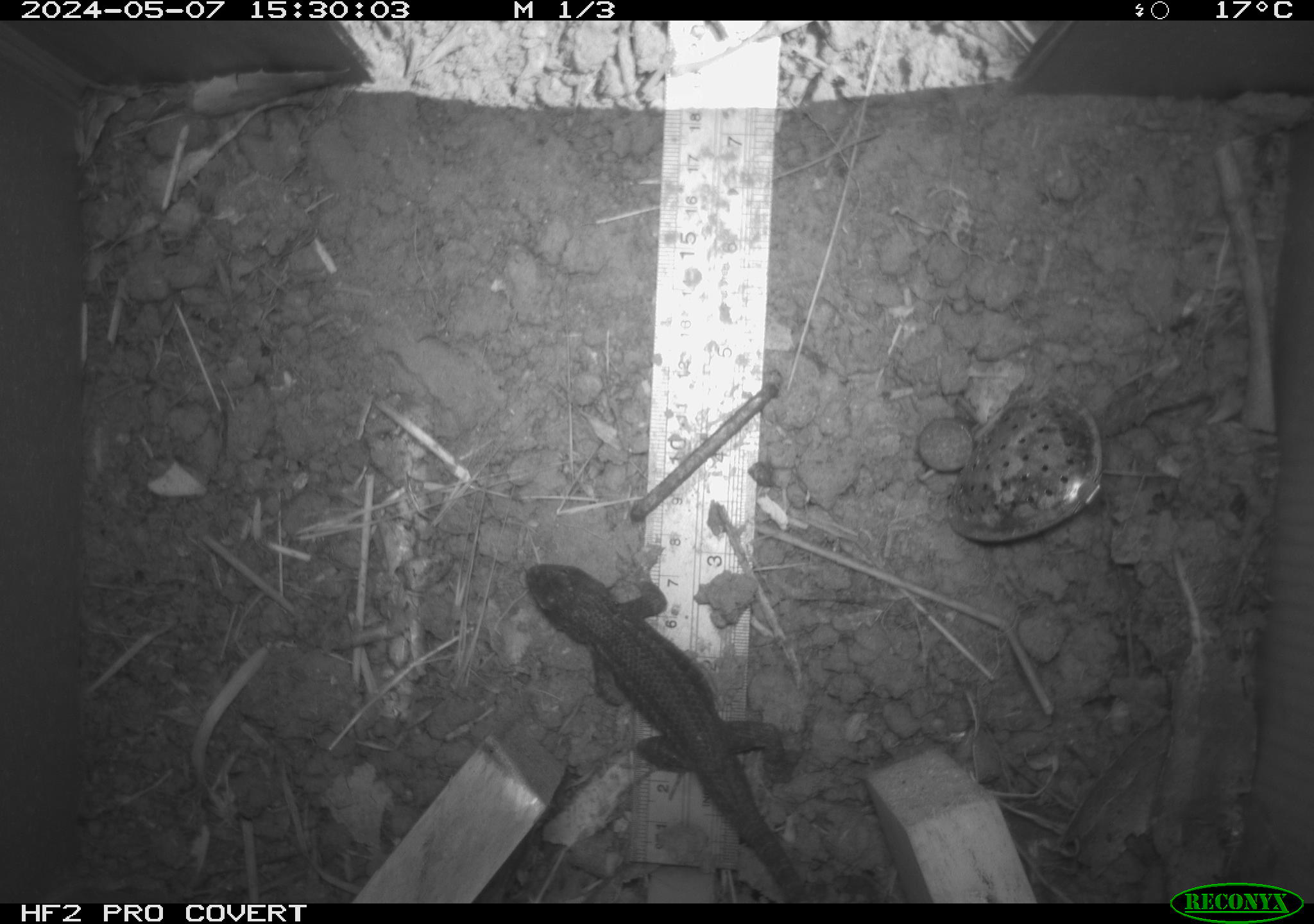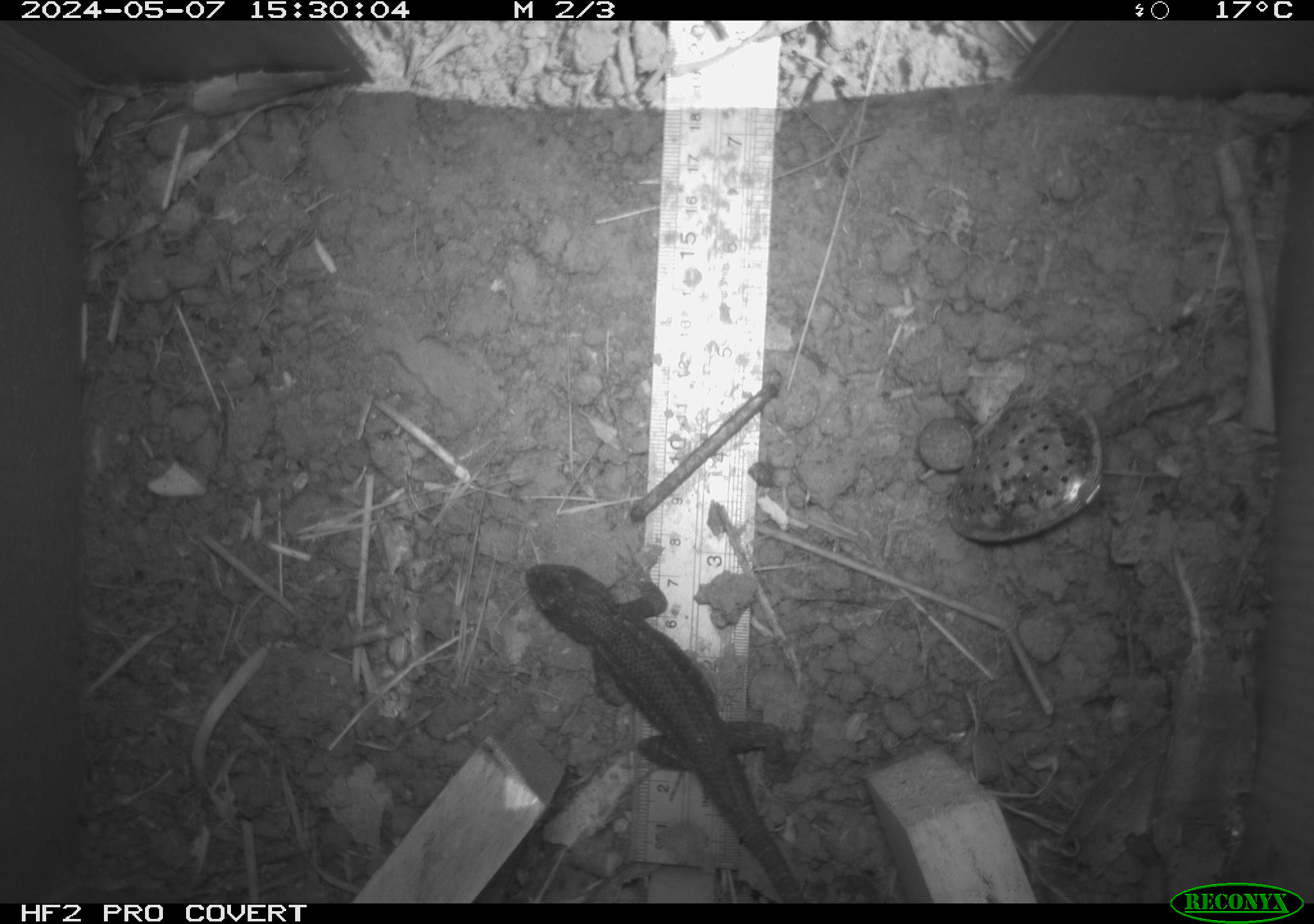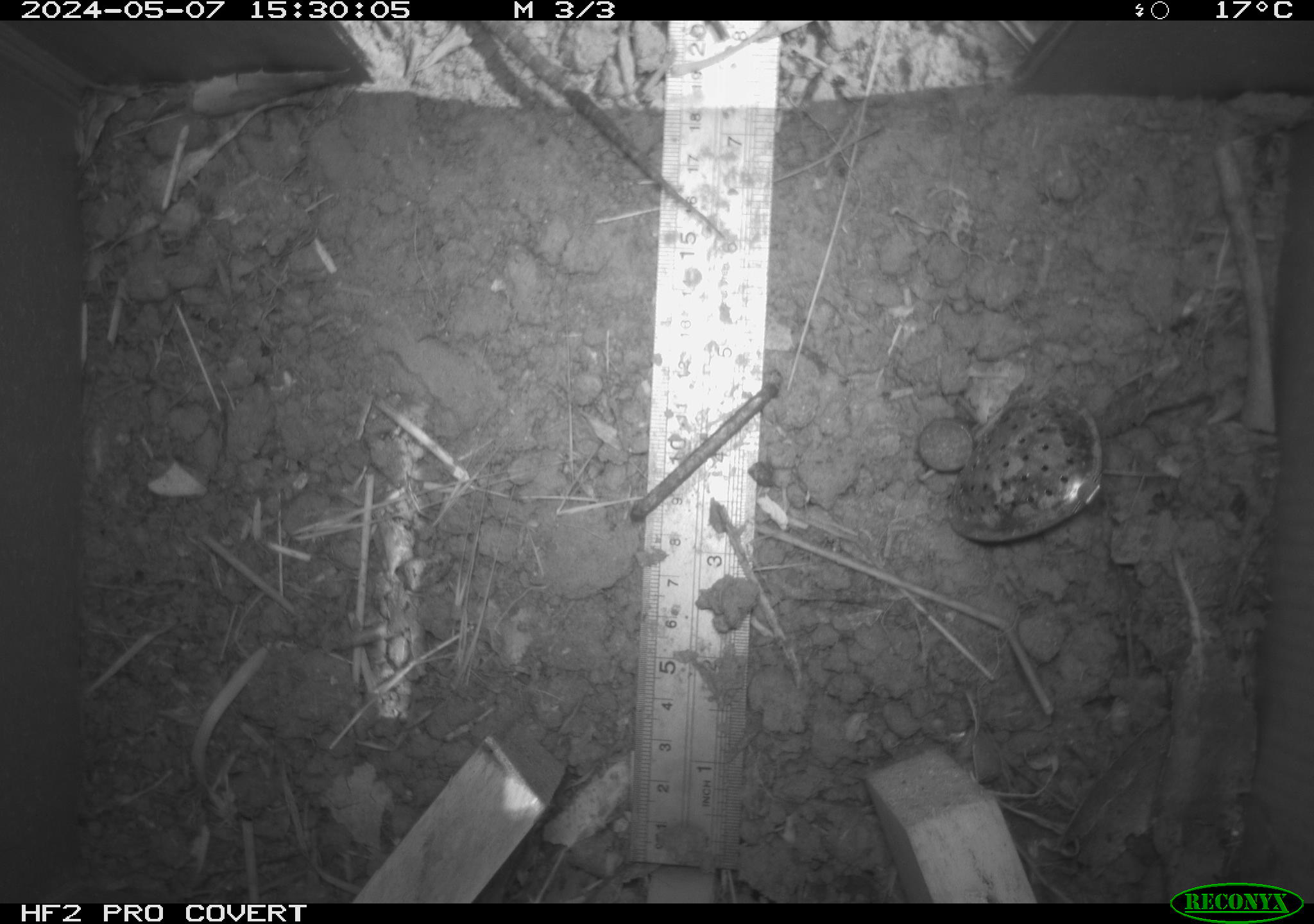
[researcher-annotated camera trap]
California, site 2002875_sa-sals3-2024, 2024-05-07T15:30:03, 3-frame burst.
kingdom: Animalia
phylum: Chordata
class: Reptilia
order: Squamata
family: Phrynosomatidae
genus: Sceloporus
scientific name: Sceloporus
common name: spiny lizards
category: sceloporus species